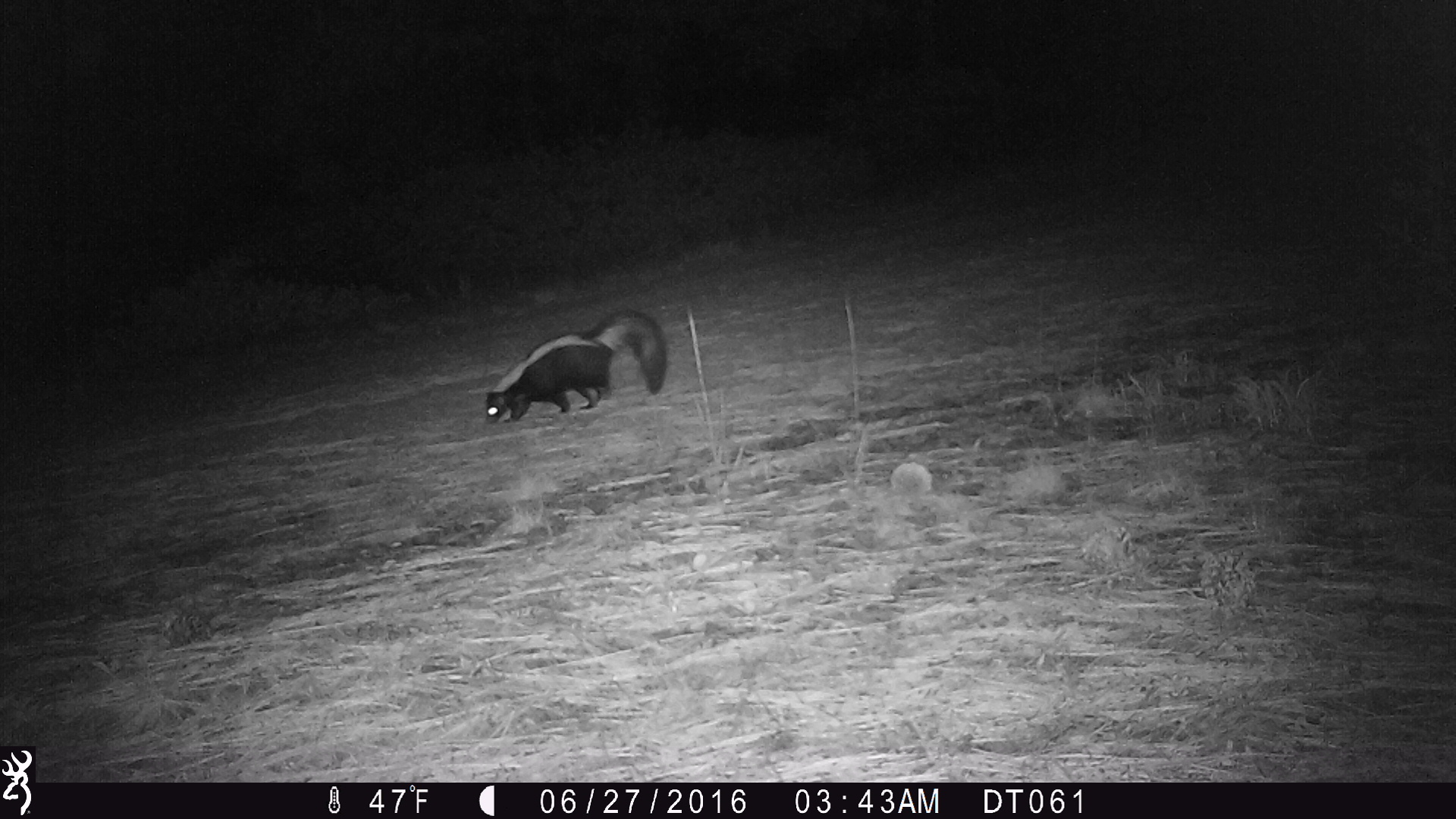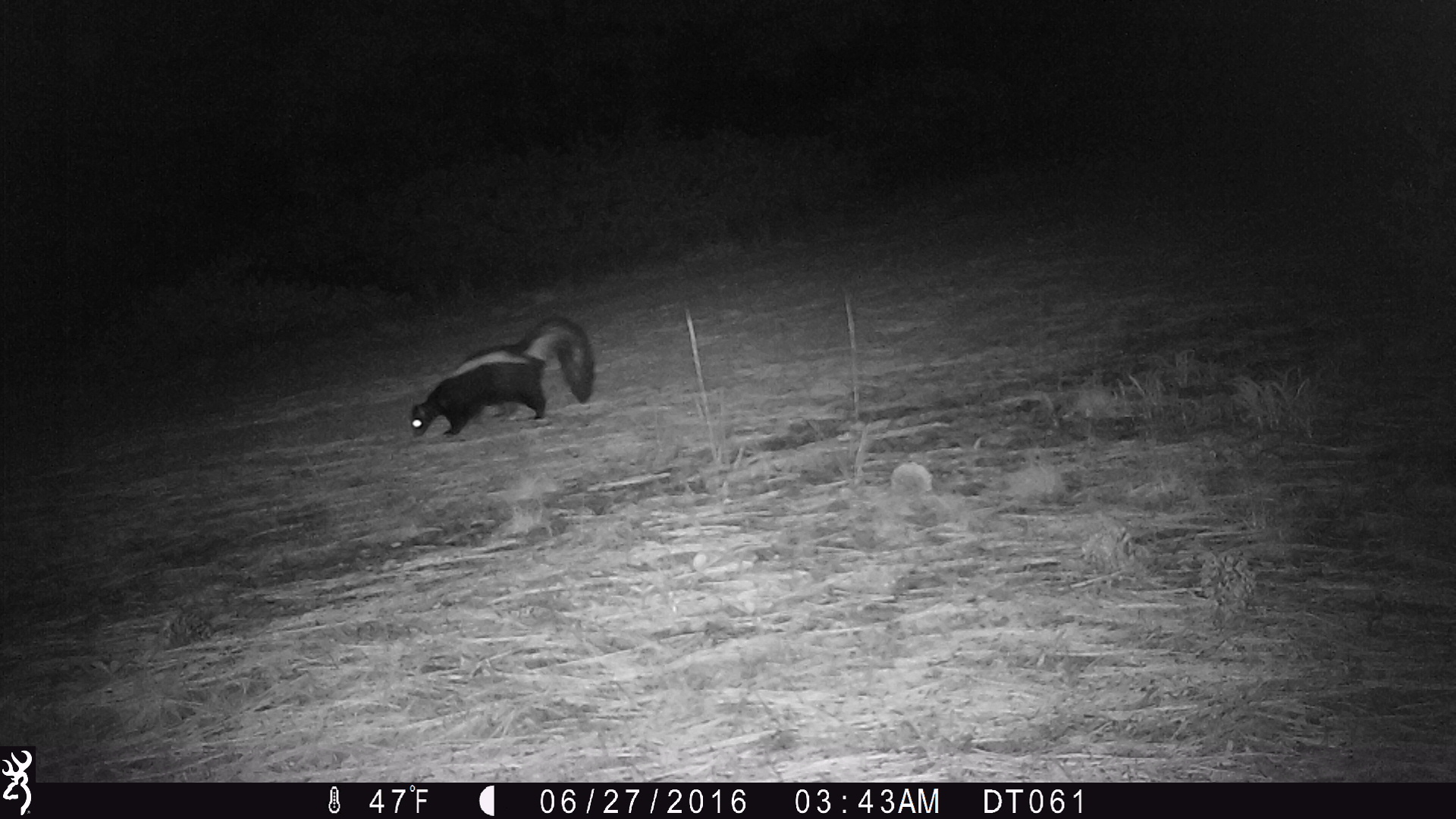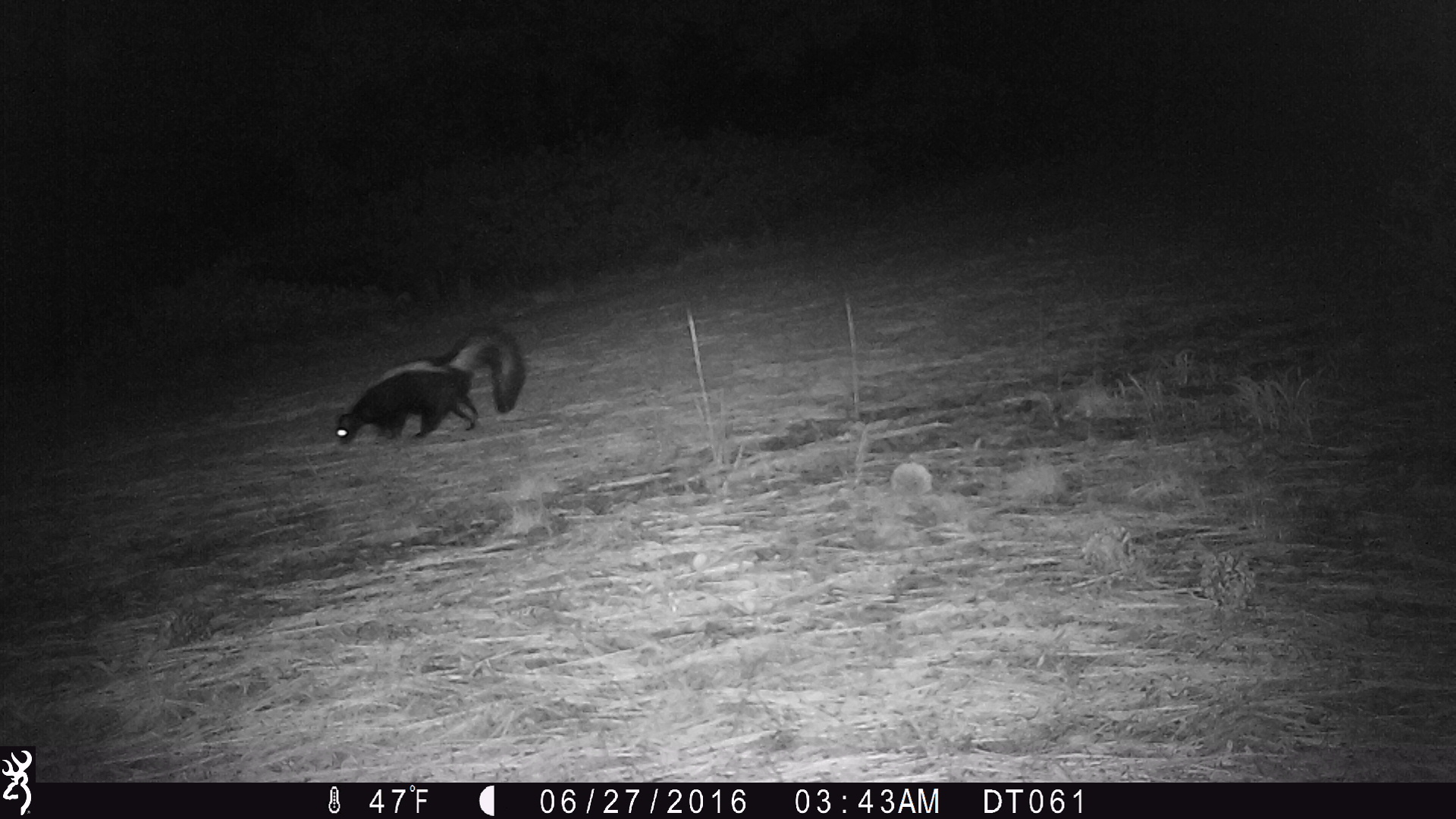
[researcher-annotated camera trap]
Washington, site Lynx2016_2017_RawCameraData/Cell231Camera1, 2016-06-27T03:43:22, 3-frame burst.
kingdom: Animalia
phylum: Chordata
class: Mammalia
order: Carnivora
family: Mephitidae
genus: Mephitis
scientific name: Mephitis mephitis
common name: striped skunk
Mephitis mephitis (striped skunk). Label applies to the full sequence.